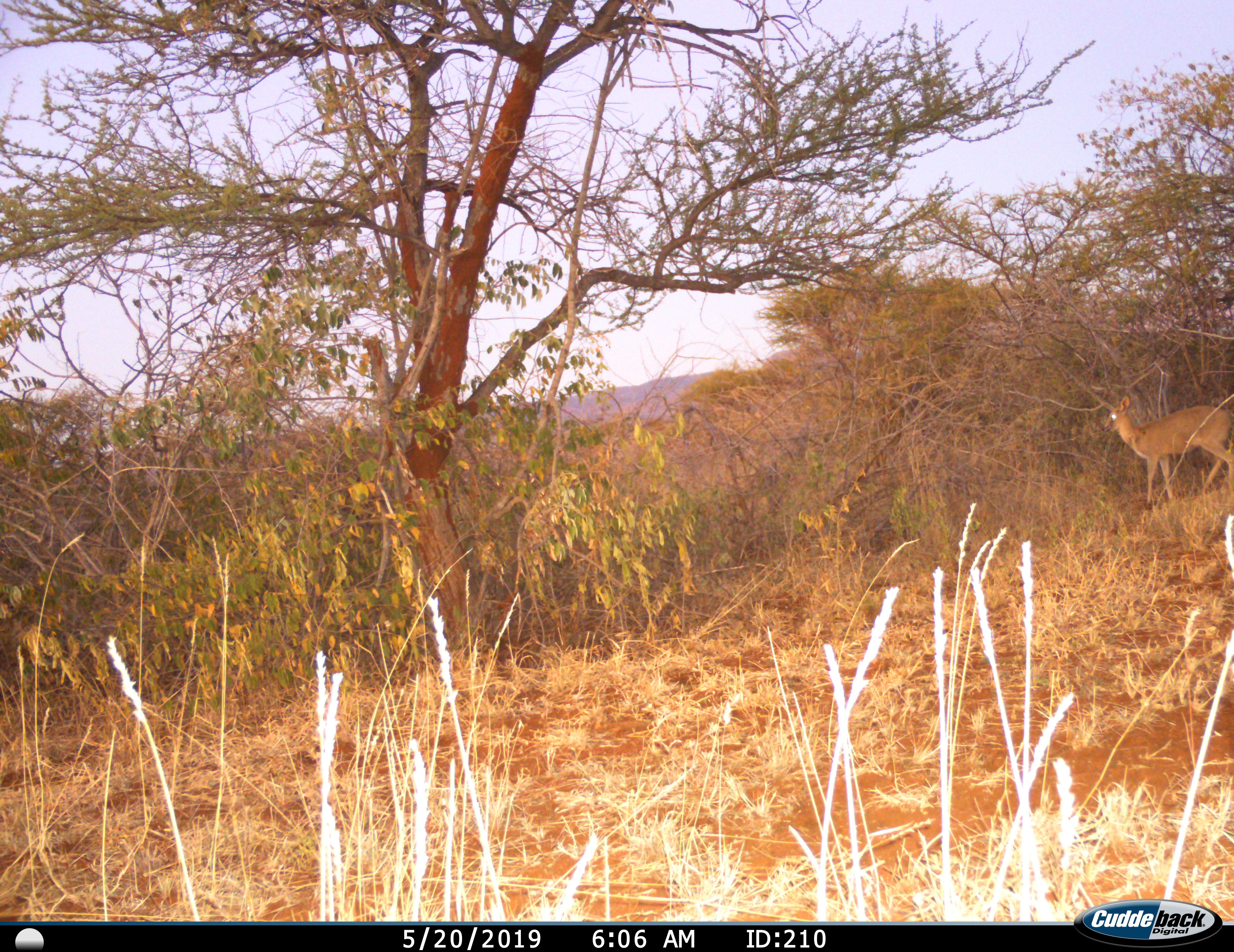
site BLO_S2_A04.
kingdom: Animalia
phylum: Chordata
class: Mammalia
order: Artiodactyla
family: Bovidae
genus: Sylvicapra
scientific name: Sylvicapra grimmia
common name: common duiker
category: duikercommongrey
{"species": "duikercommongrey (common duiker) (Sylvicapra grimmia)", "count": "1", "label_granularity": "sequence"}